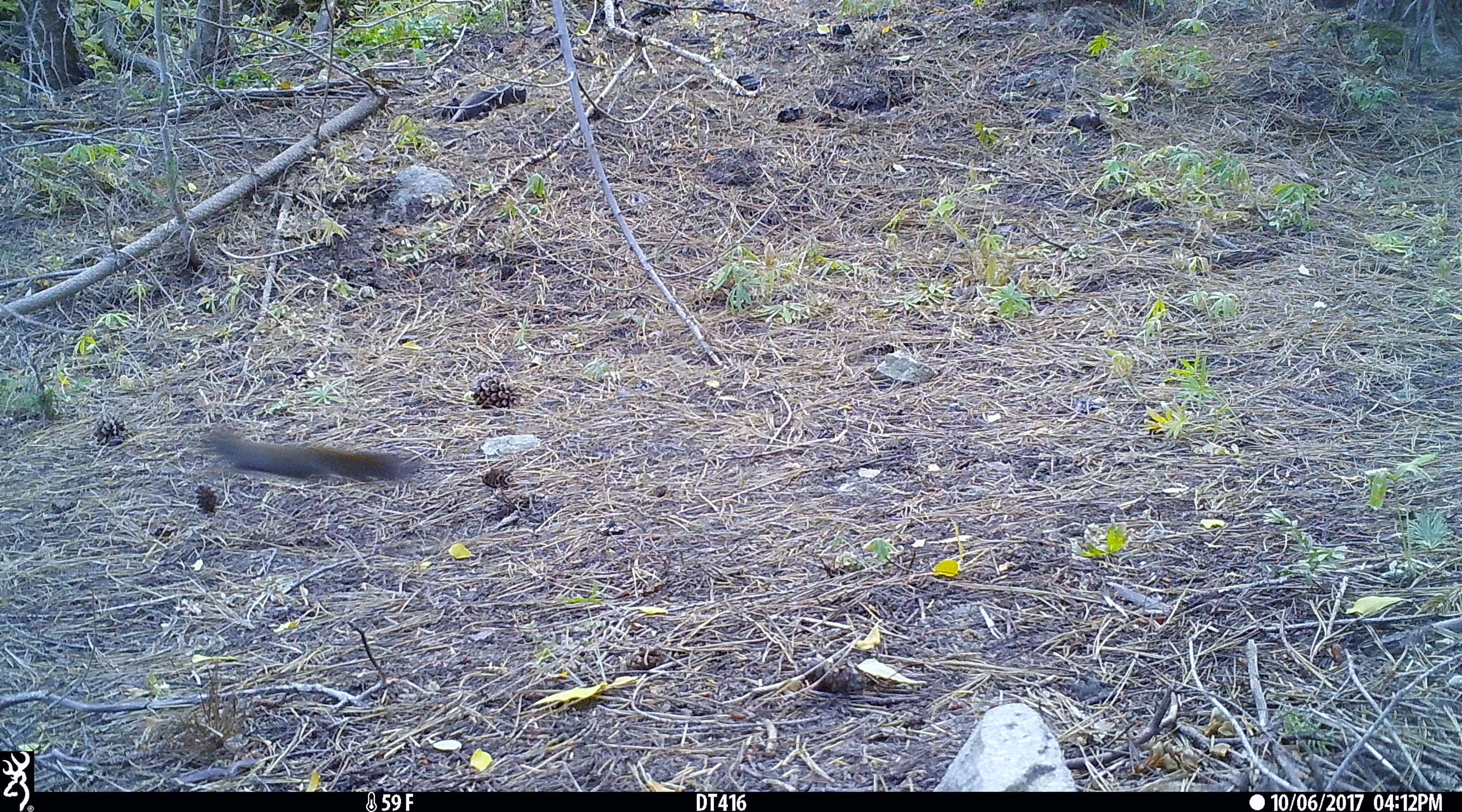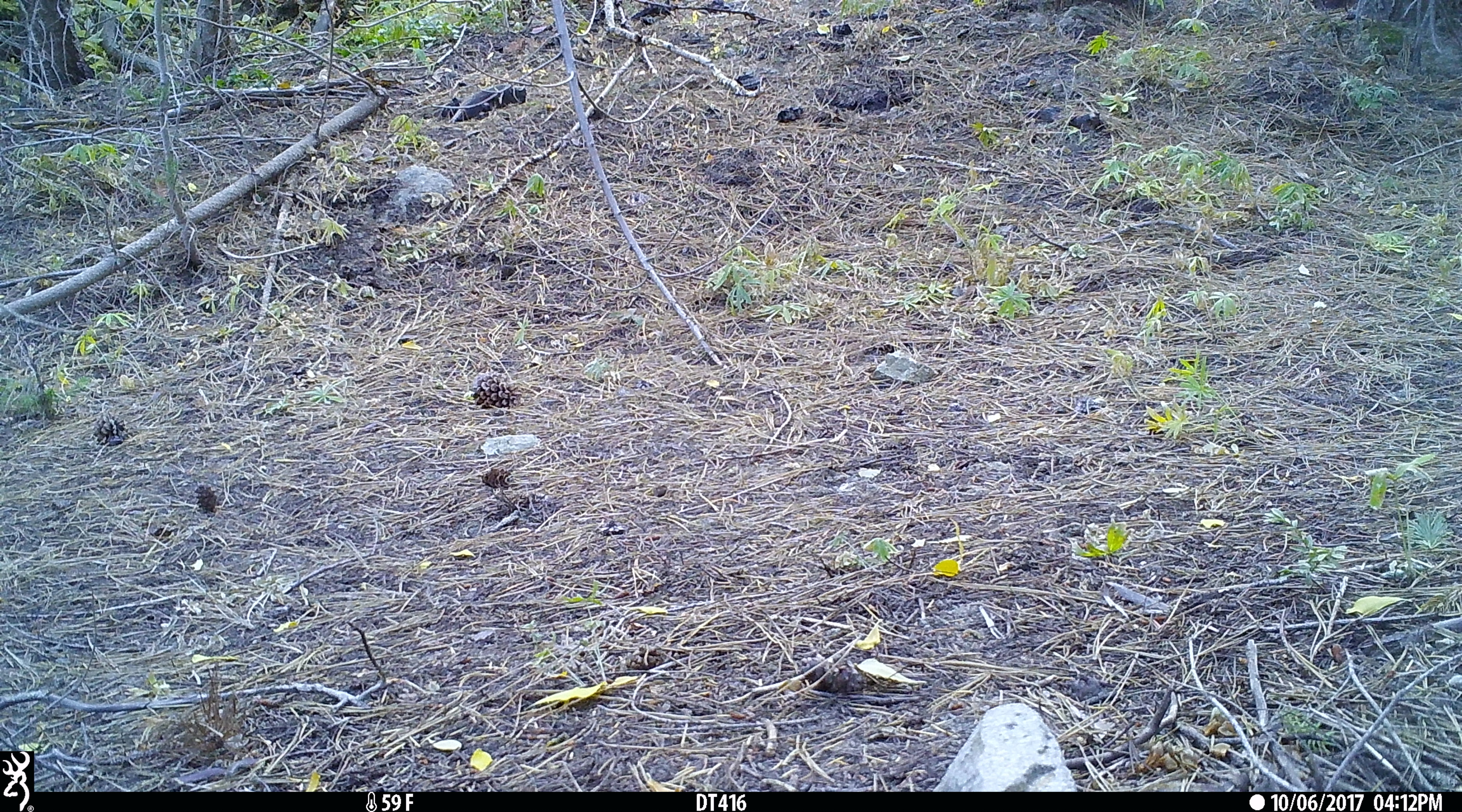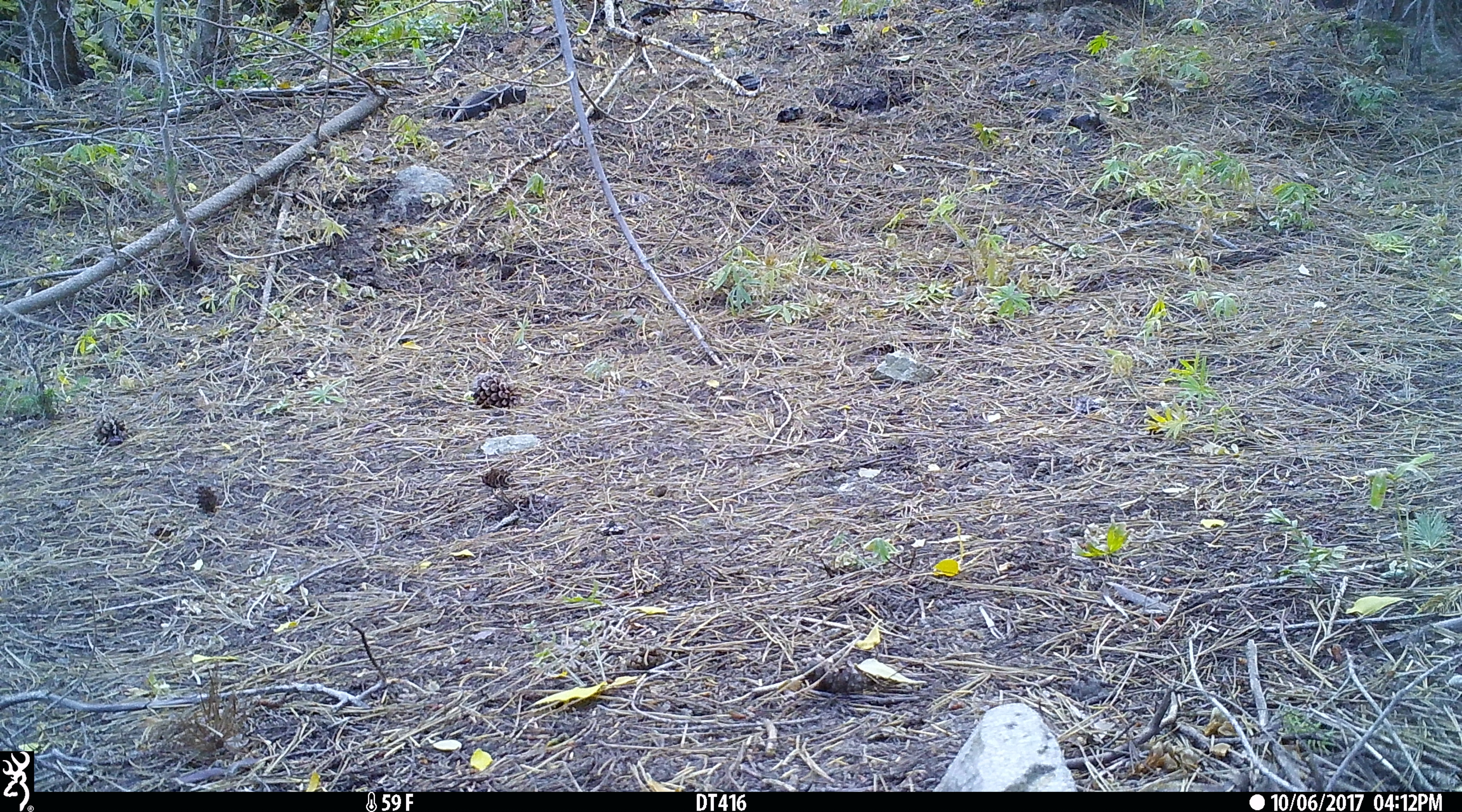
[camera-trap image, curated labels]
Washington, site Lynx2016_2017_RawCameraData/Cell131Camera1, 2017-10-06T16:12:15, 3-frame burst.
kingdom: Animalia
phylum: Chordata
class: Mammalia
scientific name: Mammalia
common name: small mammal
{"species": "small mammal (Mammalia)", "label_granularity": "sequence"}